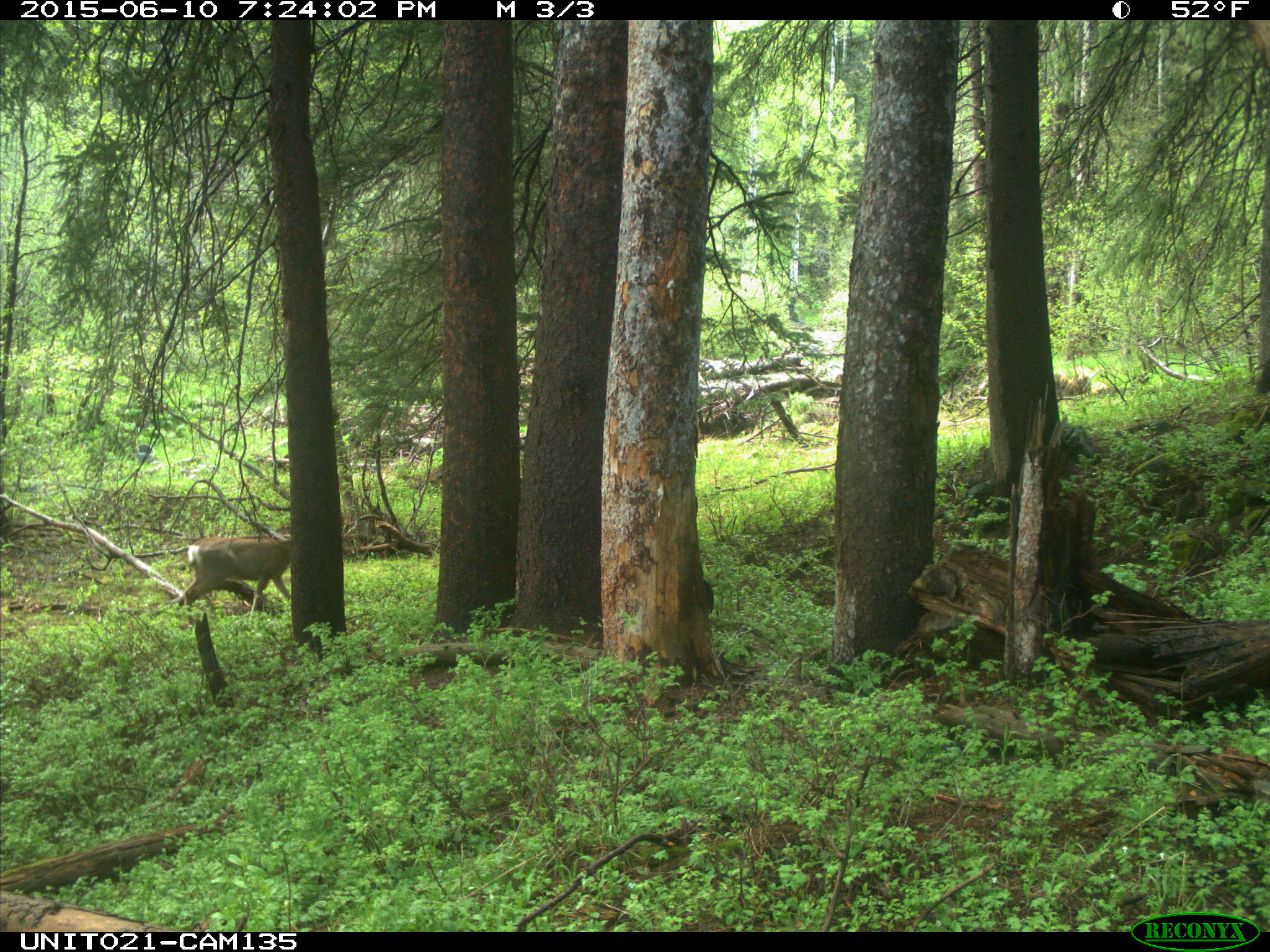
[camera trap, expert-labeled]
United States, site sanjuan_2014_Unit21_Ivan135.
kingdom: Animalia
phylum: Chordata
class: Mammalia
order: Artiodactyla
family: Cervidae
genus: Odocoileus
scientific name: Odocoileus hemionus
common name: mule deer